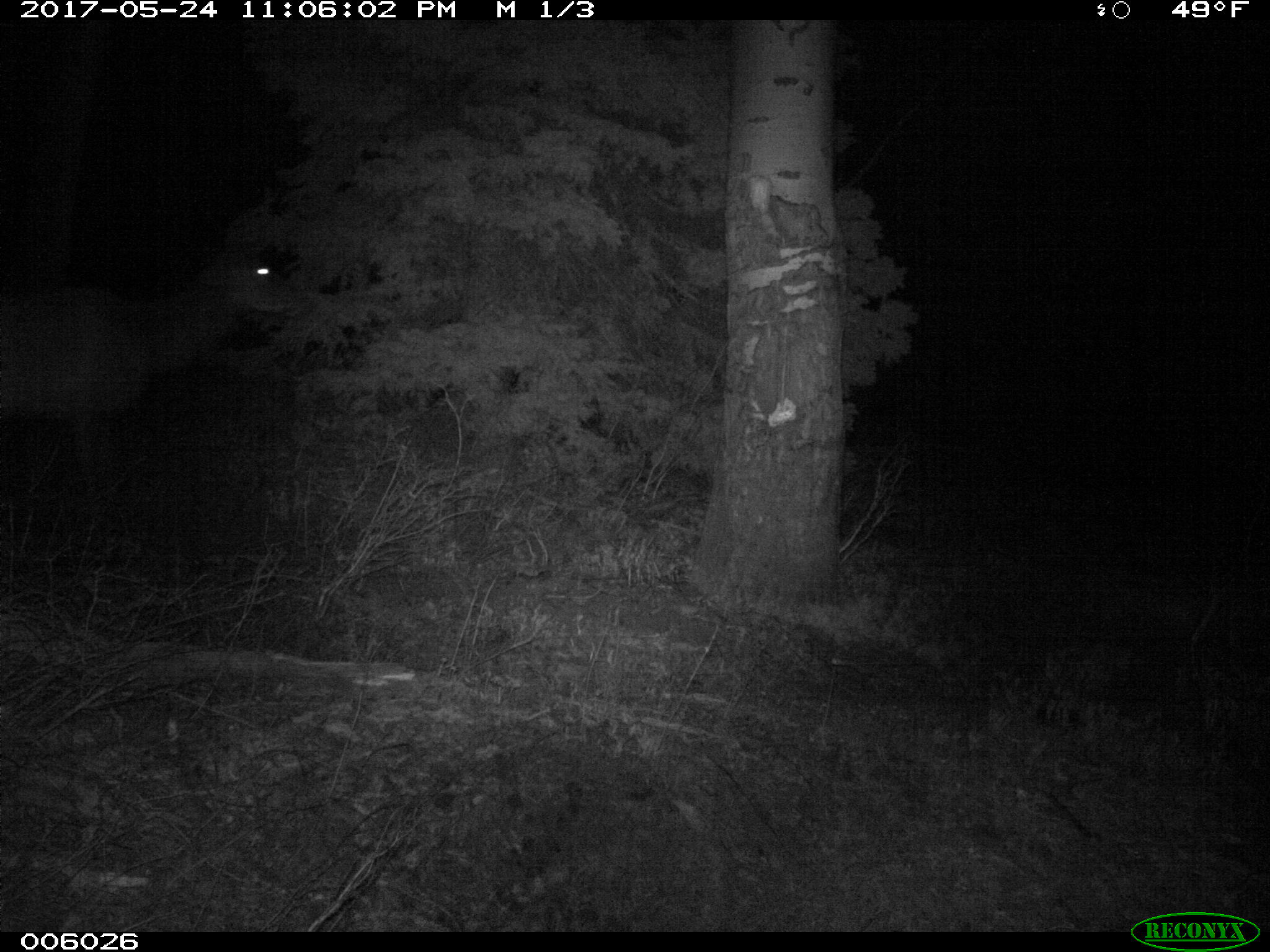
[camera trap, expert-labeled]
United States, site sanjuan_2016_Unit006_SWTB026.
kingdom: Animalia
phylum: Chordata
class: Mammalia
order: Artiodactyla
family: Cervidae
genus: Cervus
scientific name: Cervus elaphus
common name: red deer